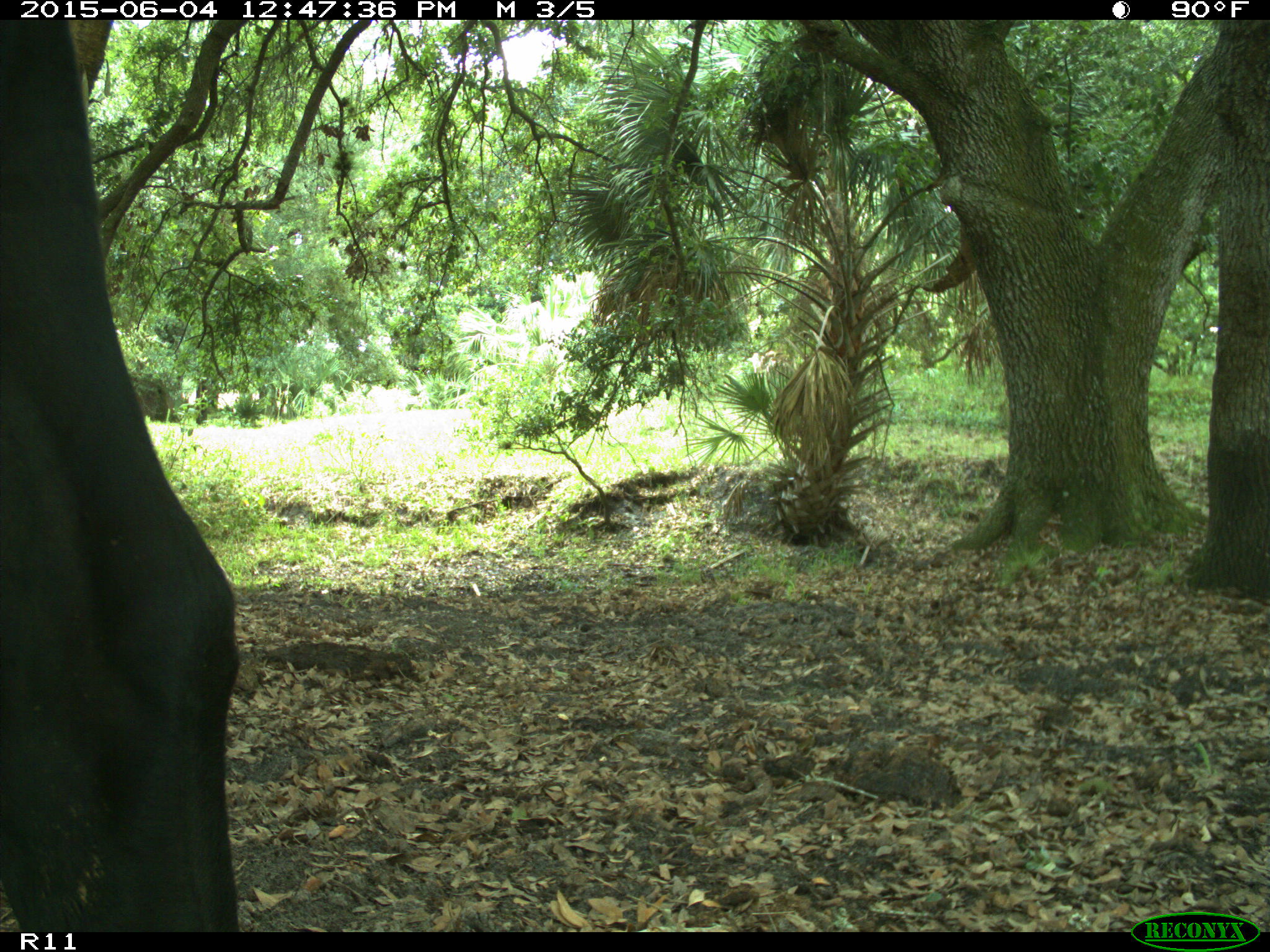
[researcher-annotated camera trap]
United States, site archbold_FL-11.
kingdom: Animalia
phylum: Chordata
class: Mammalia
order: Artiodactyla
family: Bovidae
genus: Bos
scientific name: Bos taurus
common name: domestic cow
Bos taurus (domestic cow).